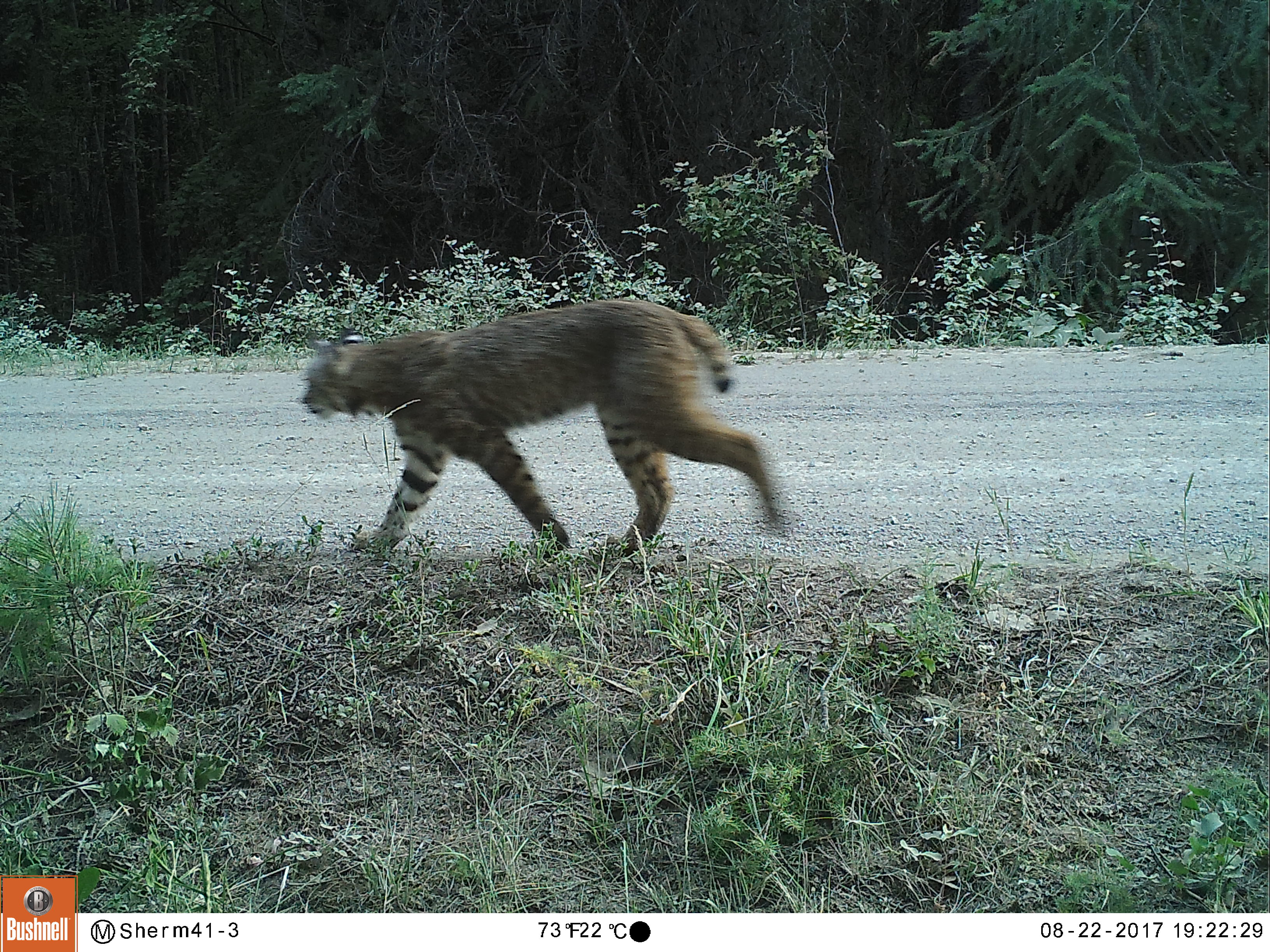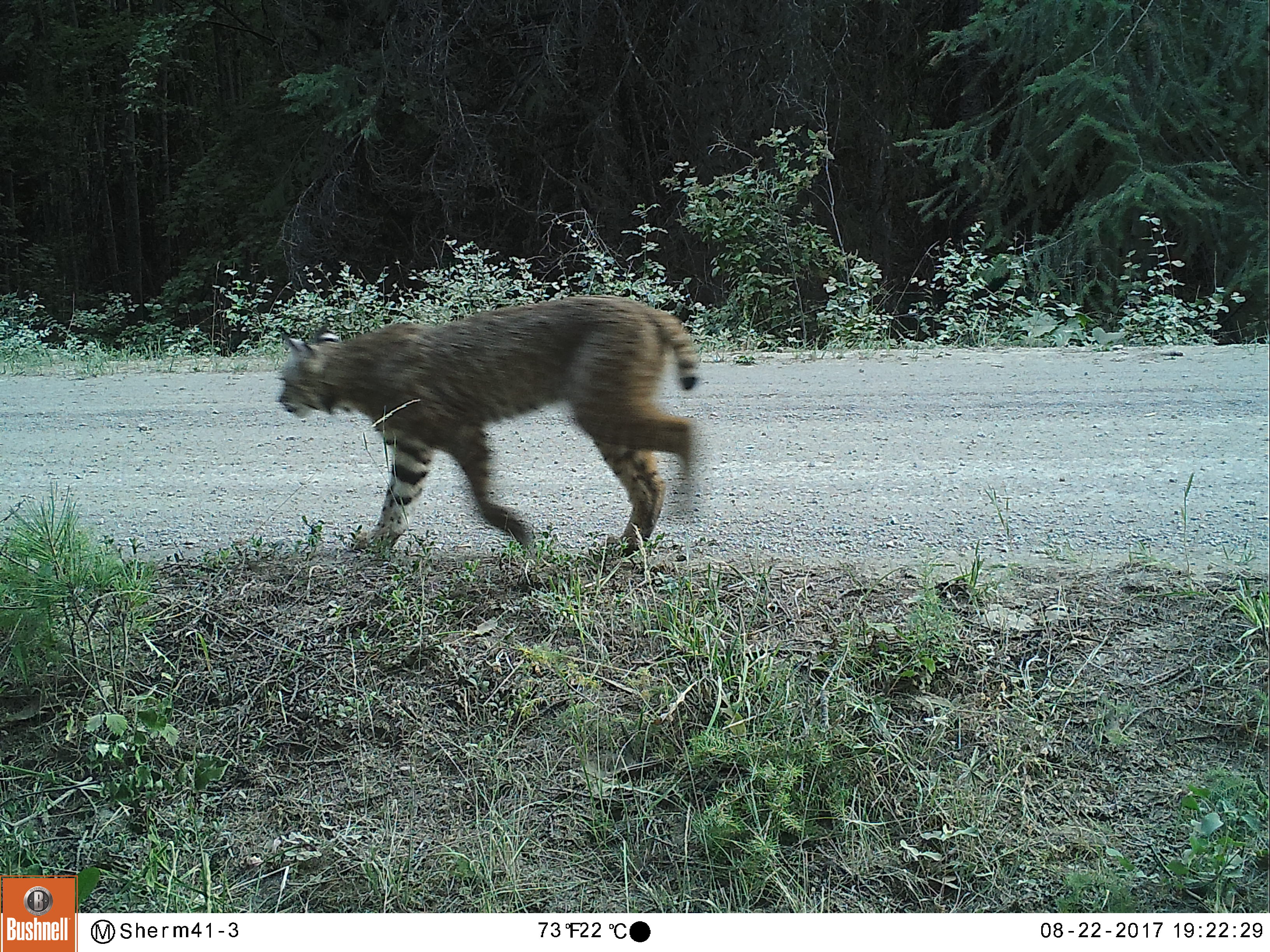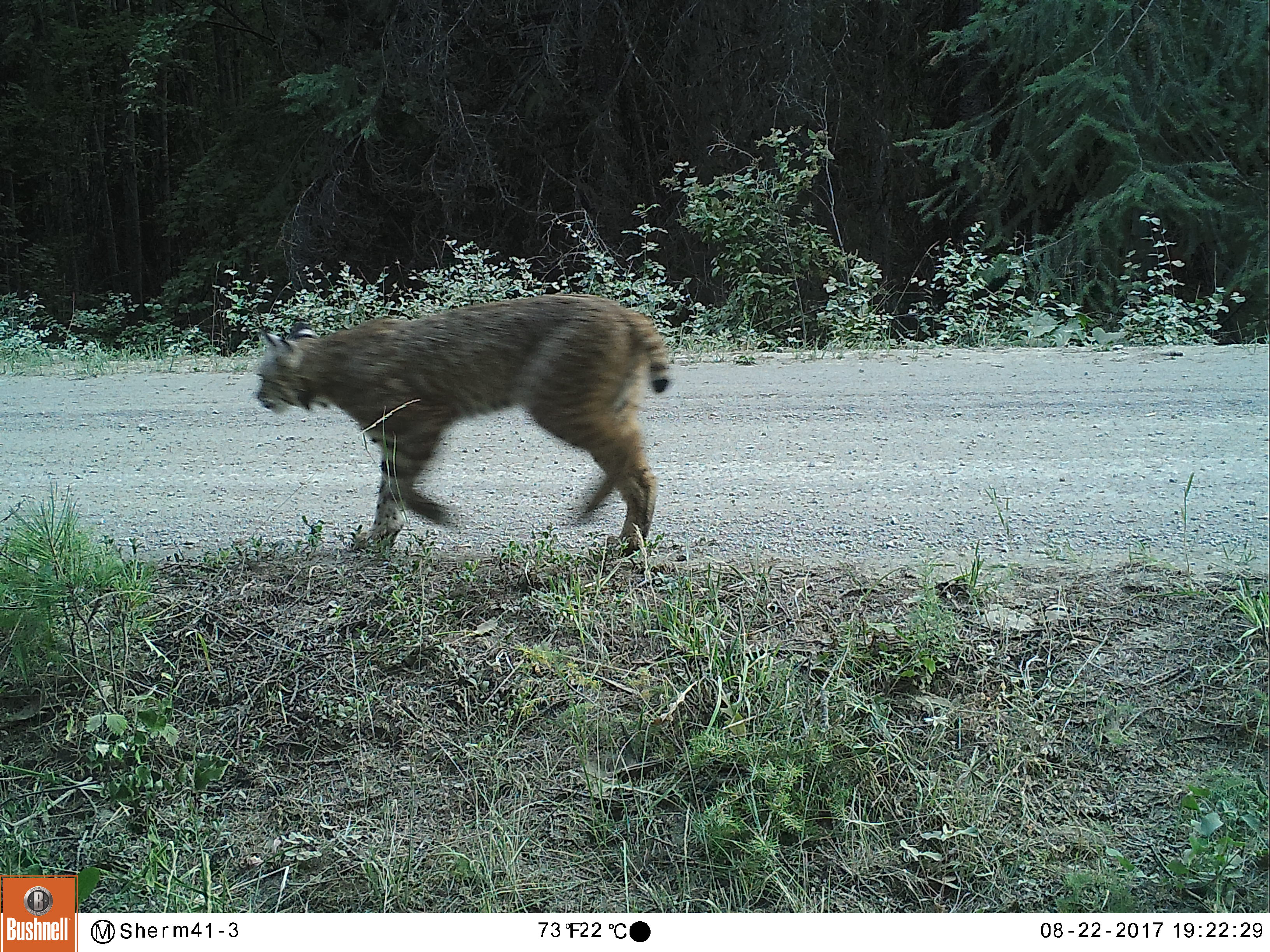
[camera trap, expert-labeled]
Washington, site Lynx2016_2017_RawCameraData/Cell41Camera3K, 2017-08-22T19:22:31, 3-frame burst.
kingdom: Animalia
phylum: Chordata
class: Mammalia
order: Carnivora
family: Felidae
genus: Lynx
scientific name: Lynx rufus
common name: bobcat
Lynx rufus (bobcat). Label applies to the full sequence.